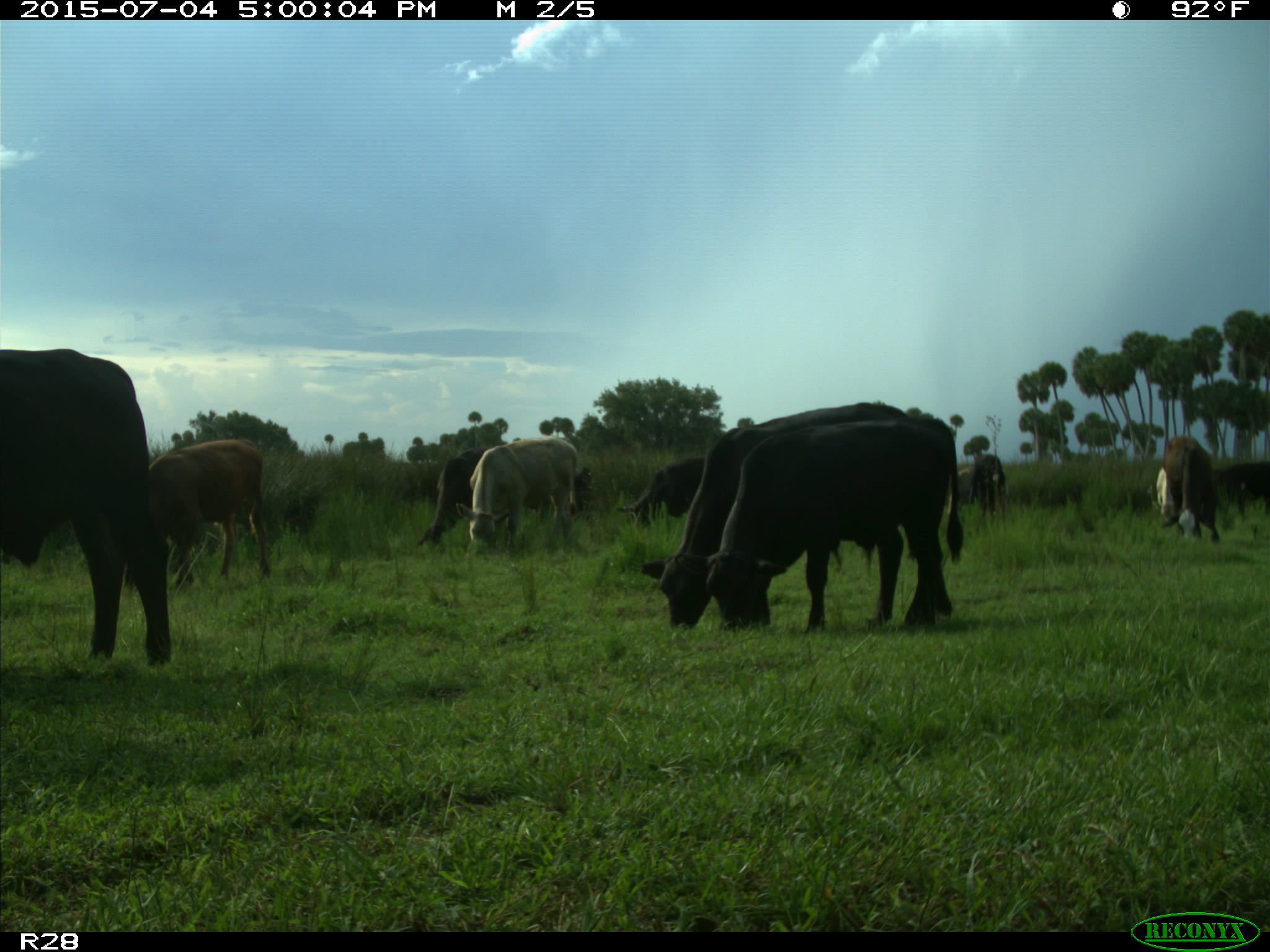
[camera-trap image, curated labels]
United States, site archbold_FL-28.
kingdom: Animalia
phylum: Chordata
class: Mammalia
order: Artiodactyla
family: Bovidae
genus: Bos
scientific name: Bos taurus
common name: domestic cow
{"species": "Bos taurus (domestic cow)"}